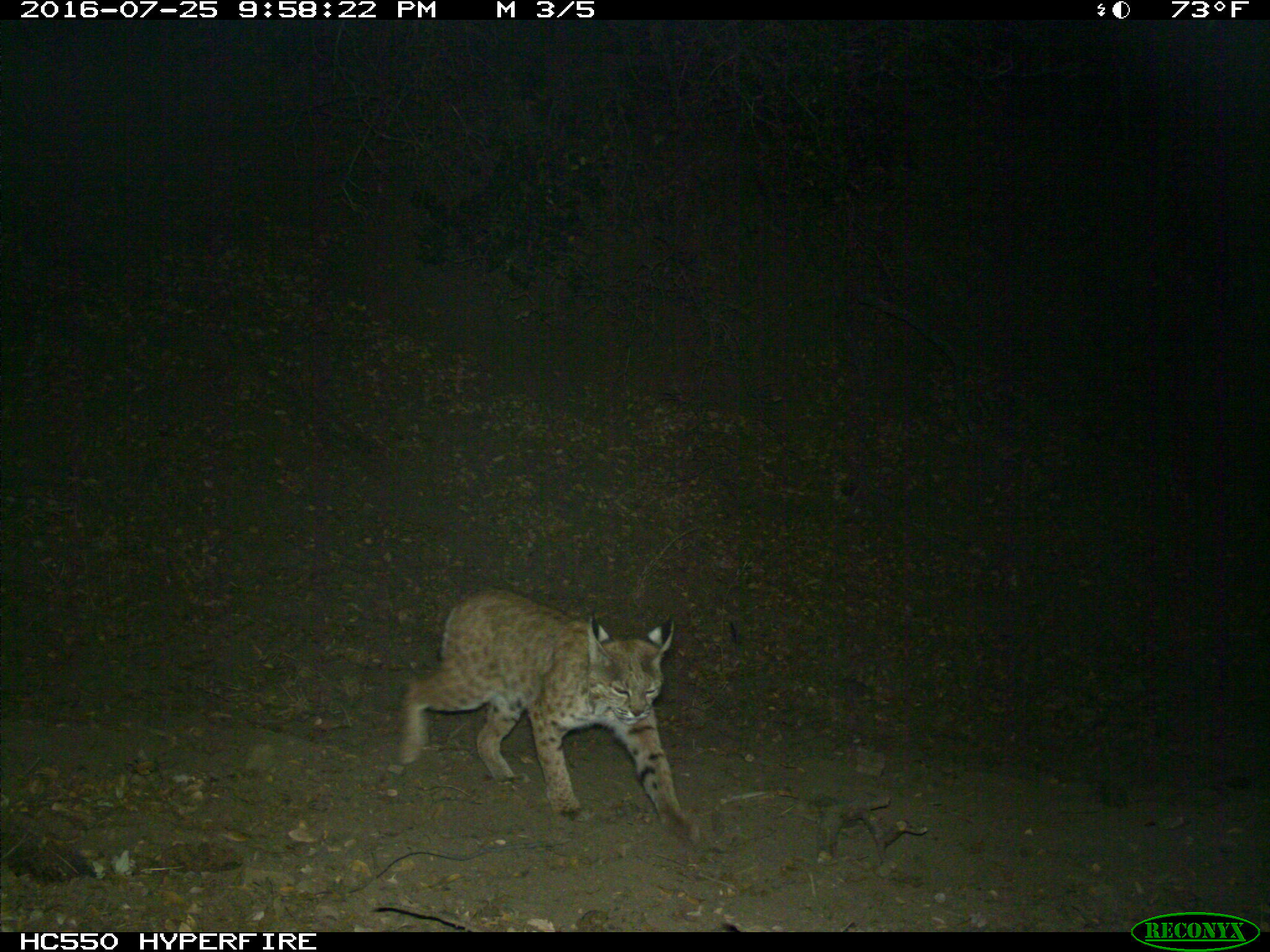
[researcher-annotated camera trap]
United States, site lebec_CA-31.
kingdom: Animalia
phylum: Chordata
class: Mammalia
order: Carnivora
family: Felidae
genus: Lynx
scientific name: Lynx rufus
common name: bobcat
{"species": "Lynx rufus (bobcat)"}